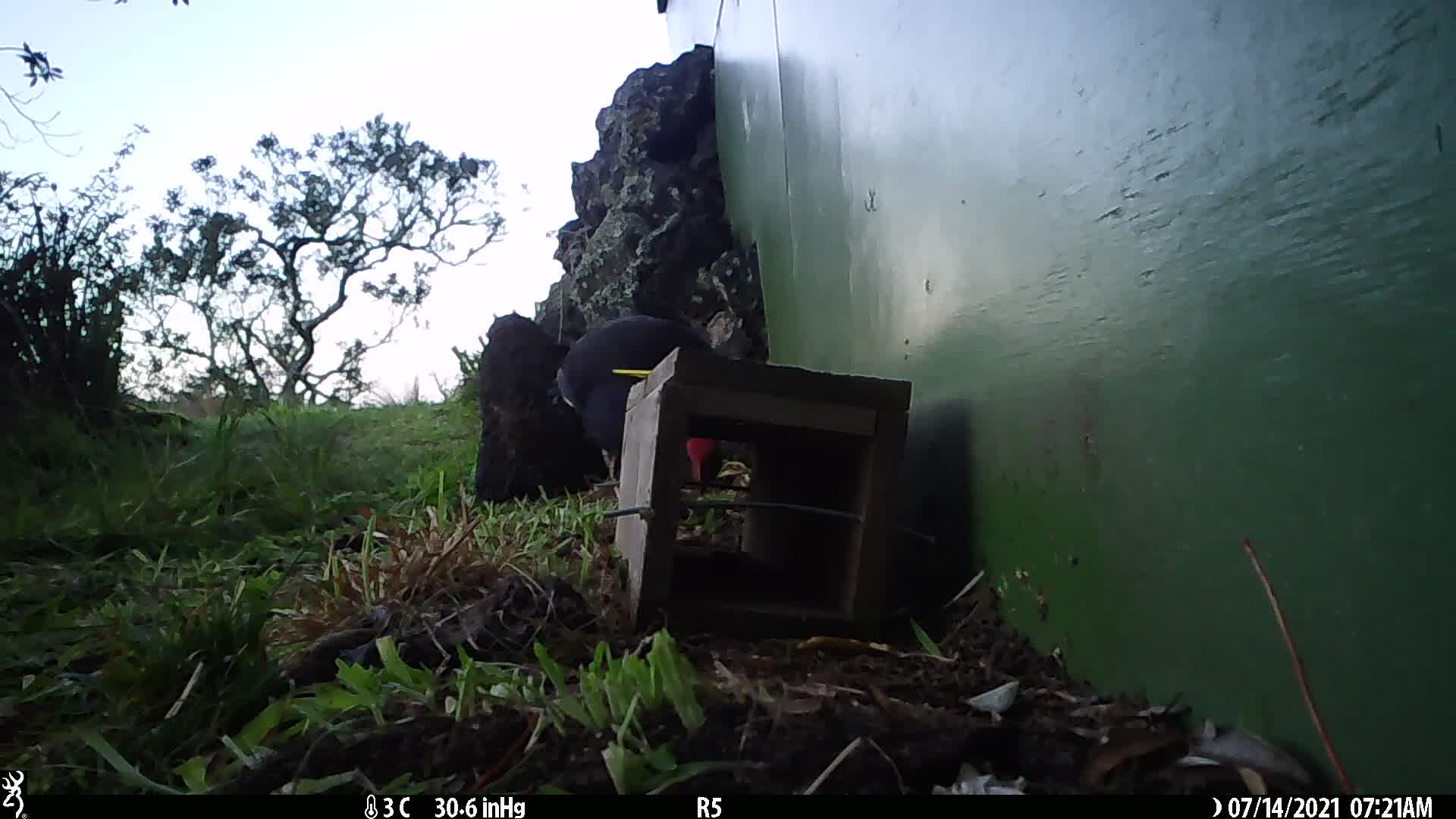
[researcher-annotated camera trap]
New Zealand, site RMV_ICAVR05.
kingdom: Animalia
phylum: Chordata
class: Aves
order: Gruiformes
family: Rallidae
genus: Porphyrio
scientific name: Porphyrio melanotus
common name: australasian swamphen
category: pukeko